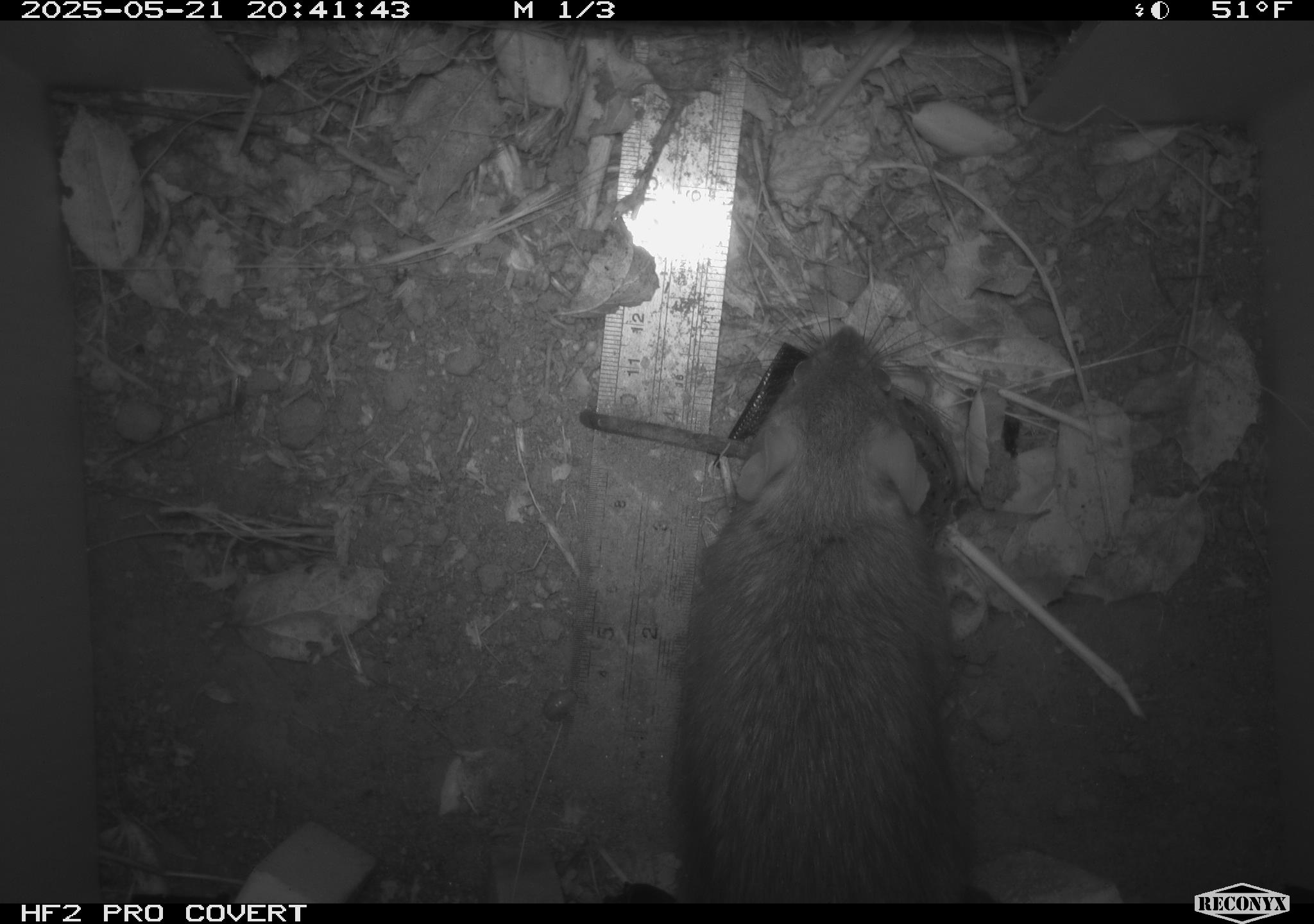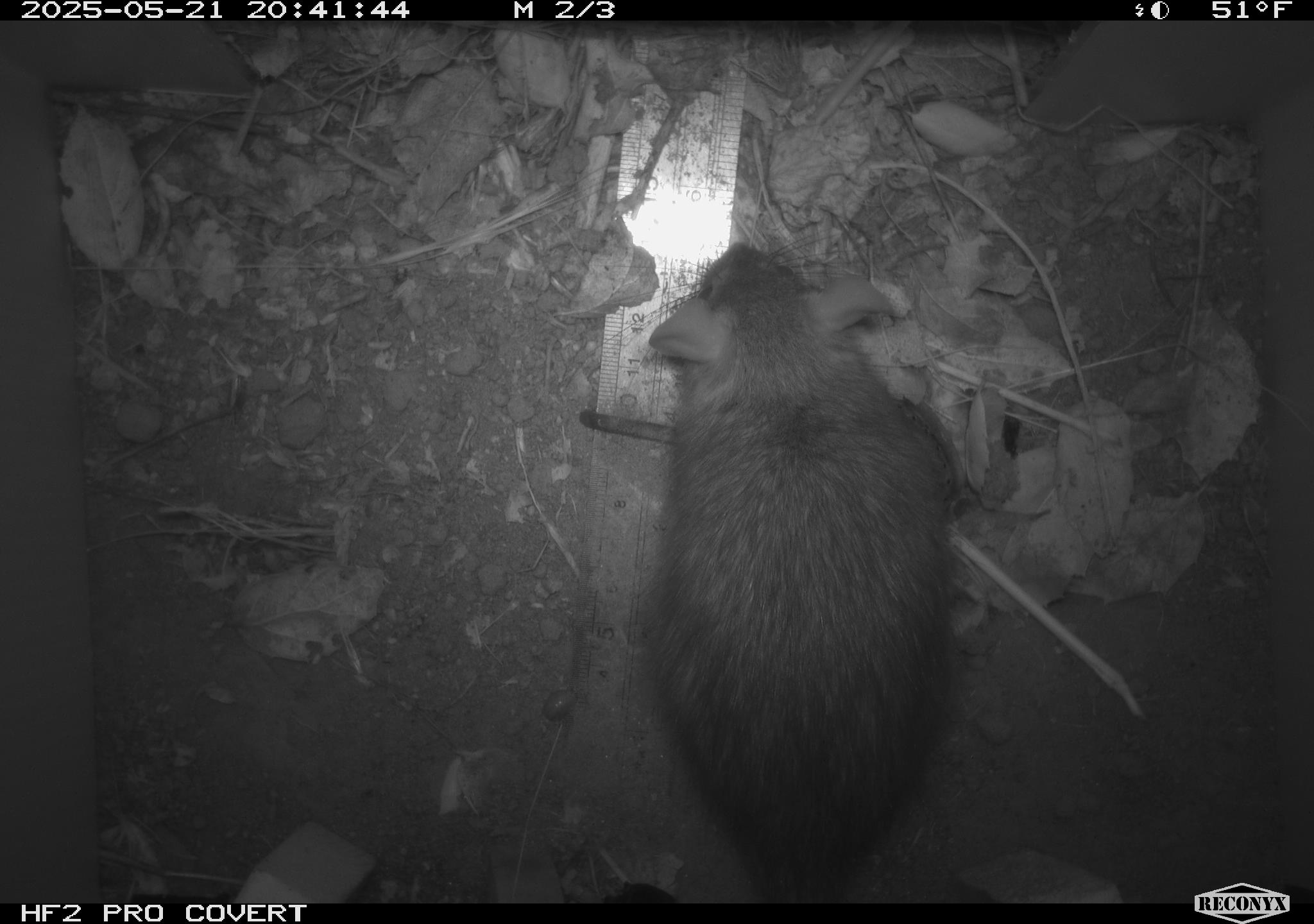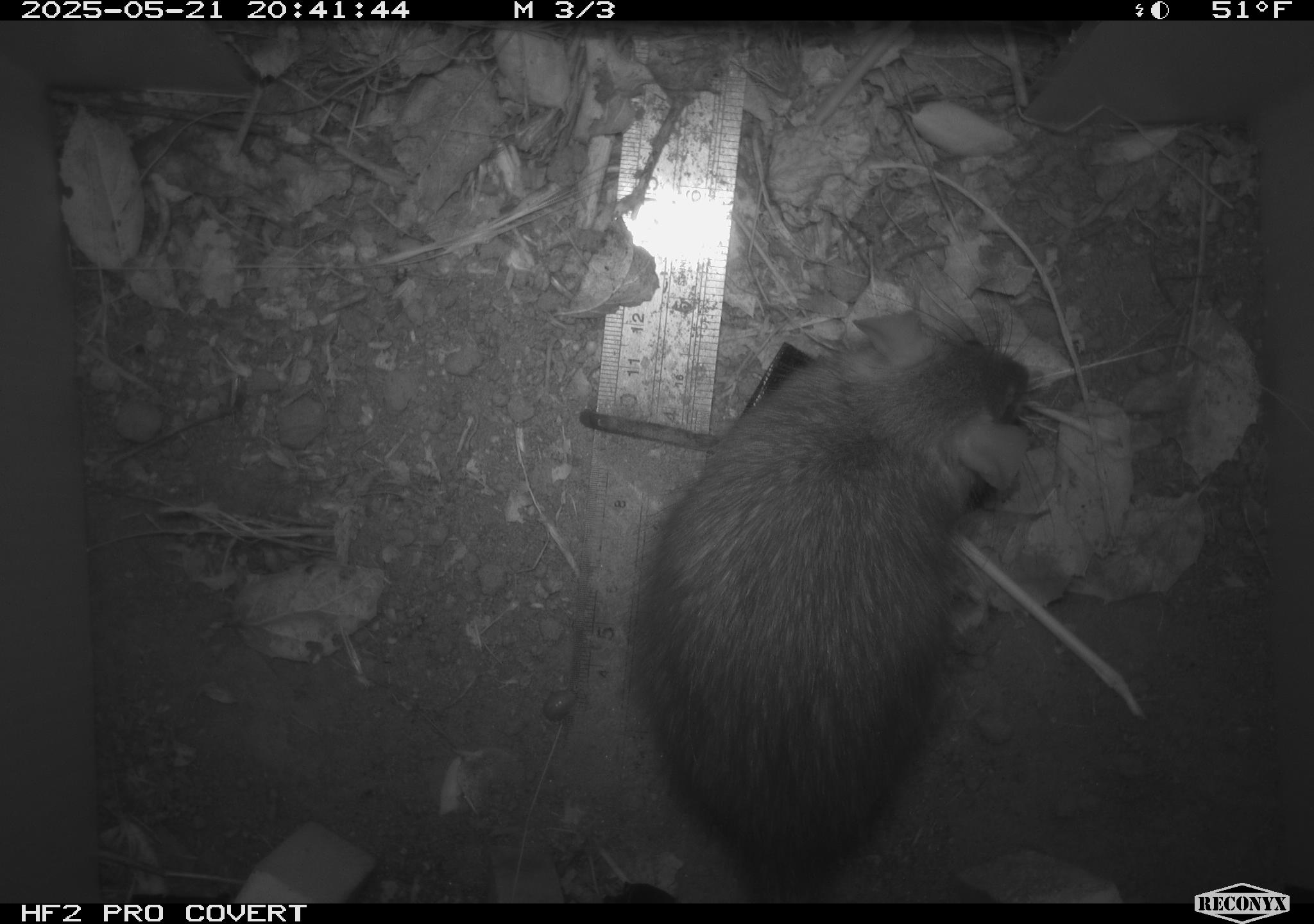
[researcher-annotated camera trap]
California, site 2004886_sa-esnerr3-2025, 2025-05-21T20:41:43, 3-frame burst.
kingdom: Animalia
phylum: Chordata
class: Mammalia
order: Rodentia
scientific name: Rodentia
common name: rodent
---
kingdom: Animalia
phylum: Chordata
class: Mammalia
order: Rodentia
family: Muridae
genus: Rattus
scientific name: Rattus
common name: rat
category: rattus species